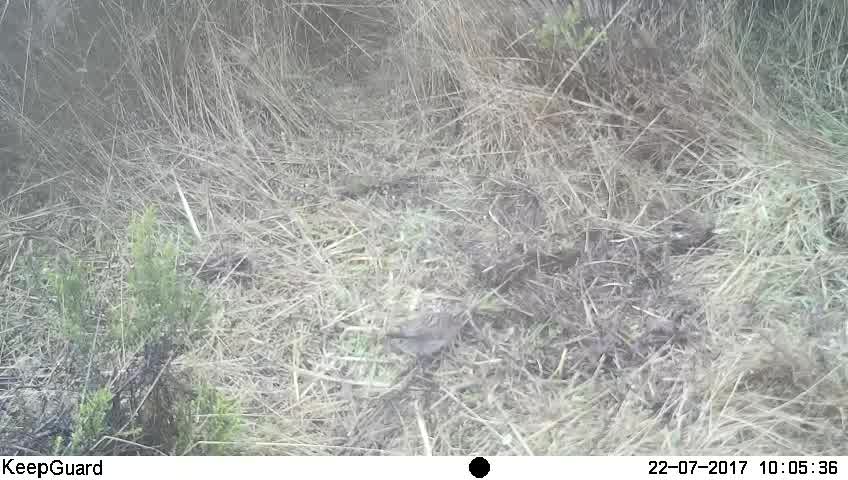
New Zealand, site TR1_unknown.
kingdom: Animalia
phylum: Chordata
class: Aves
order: Passeriformes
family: Prunellidae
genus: Prunella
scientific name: Prunella modularis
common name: dunnock